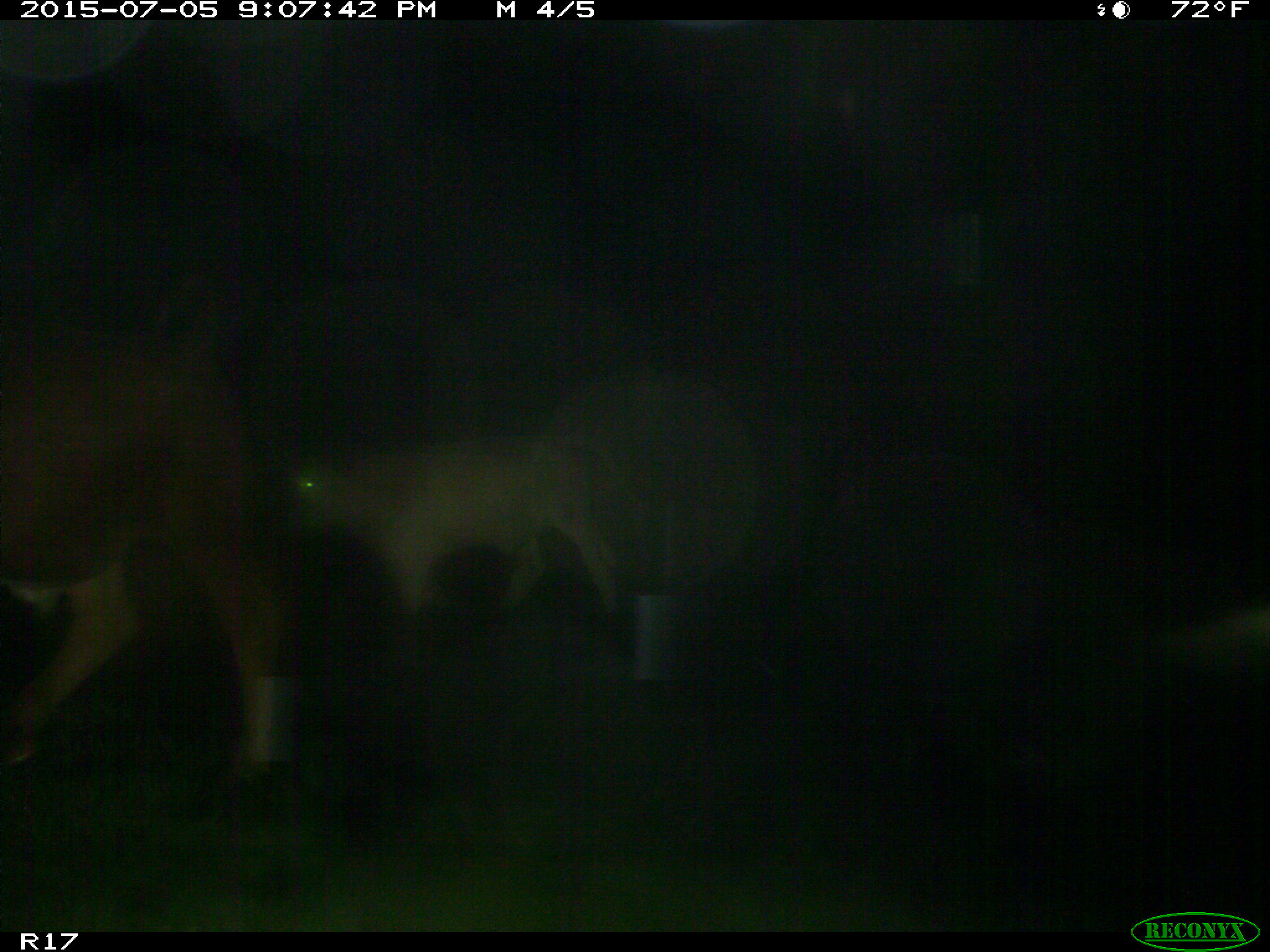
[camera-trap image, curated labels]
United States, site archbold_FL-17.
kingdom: Animalia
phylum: Chordata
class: Mammalia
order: Artiodactyla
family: Bovidae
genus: Bos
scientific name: Bos taurus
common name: domestic cow